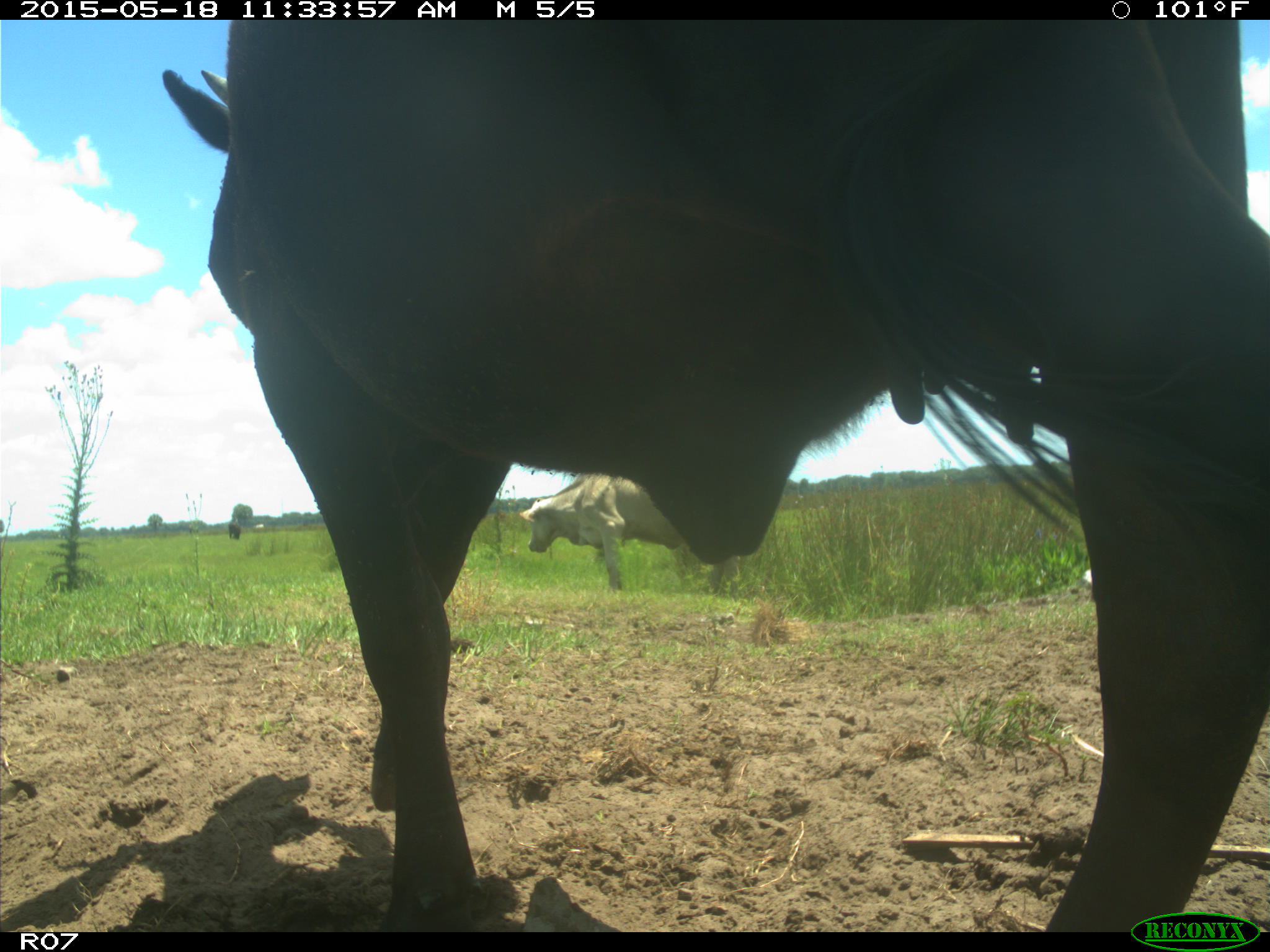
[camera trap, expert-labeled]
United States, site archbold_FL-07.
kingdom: Animalia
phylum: Chordata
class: Mammalia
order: Artiodactyla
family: Bovidae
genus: Bos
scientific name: Bos taurus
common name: domestic cow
Bos taurus (domestic cow).